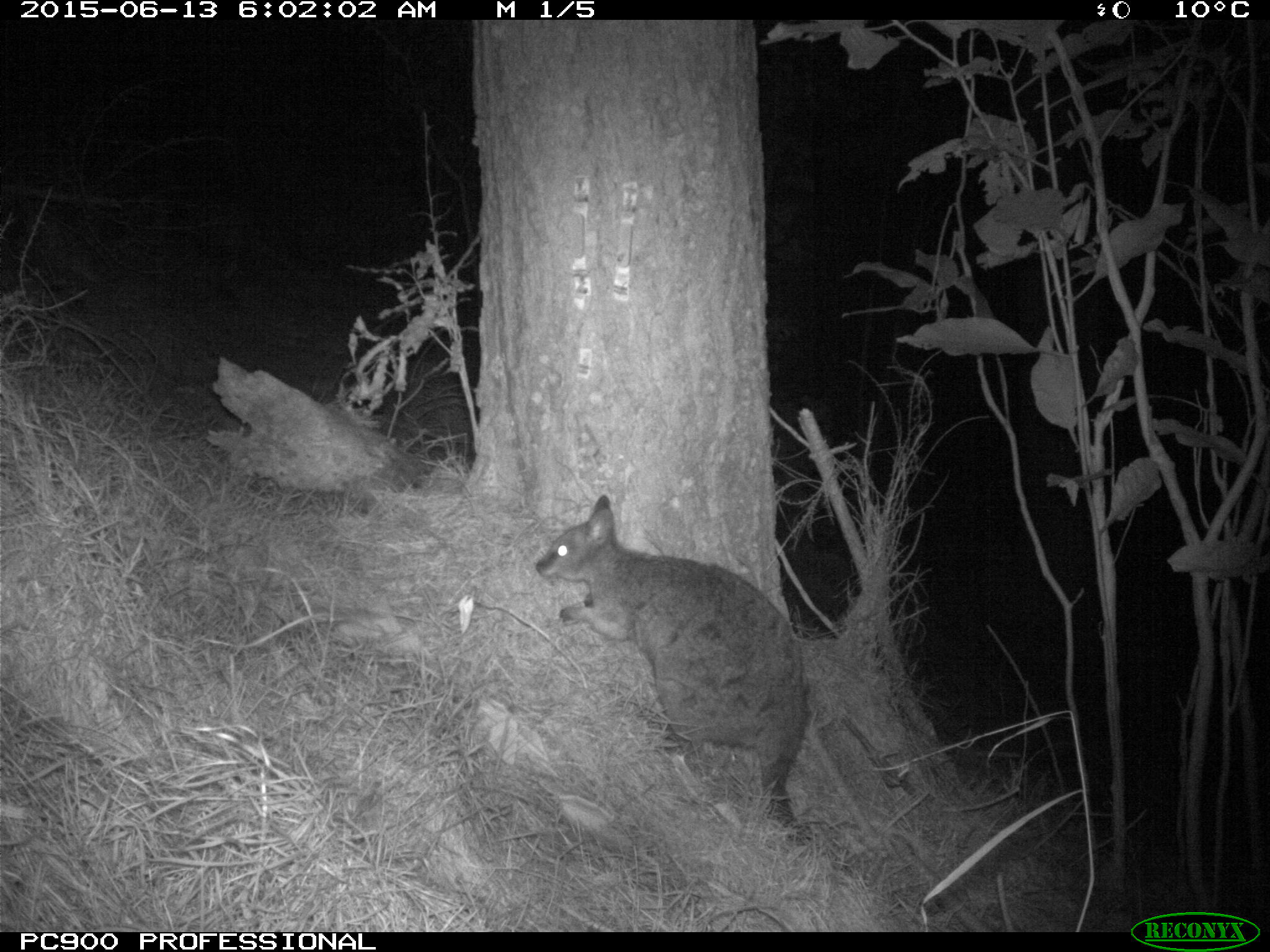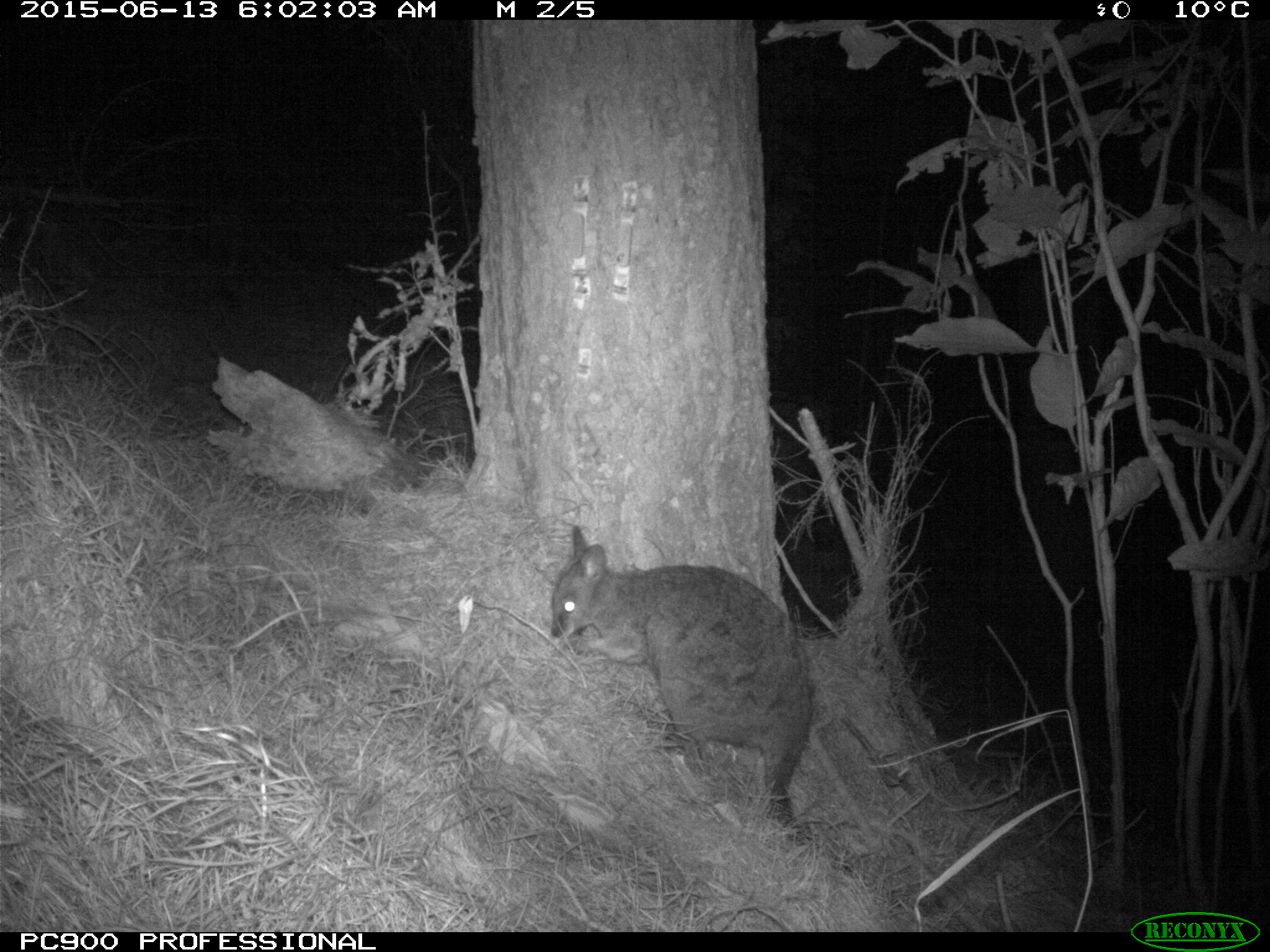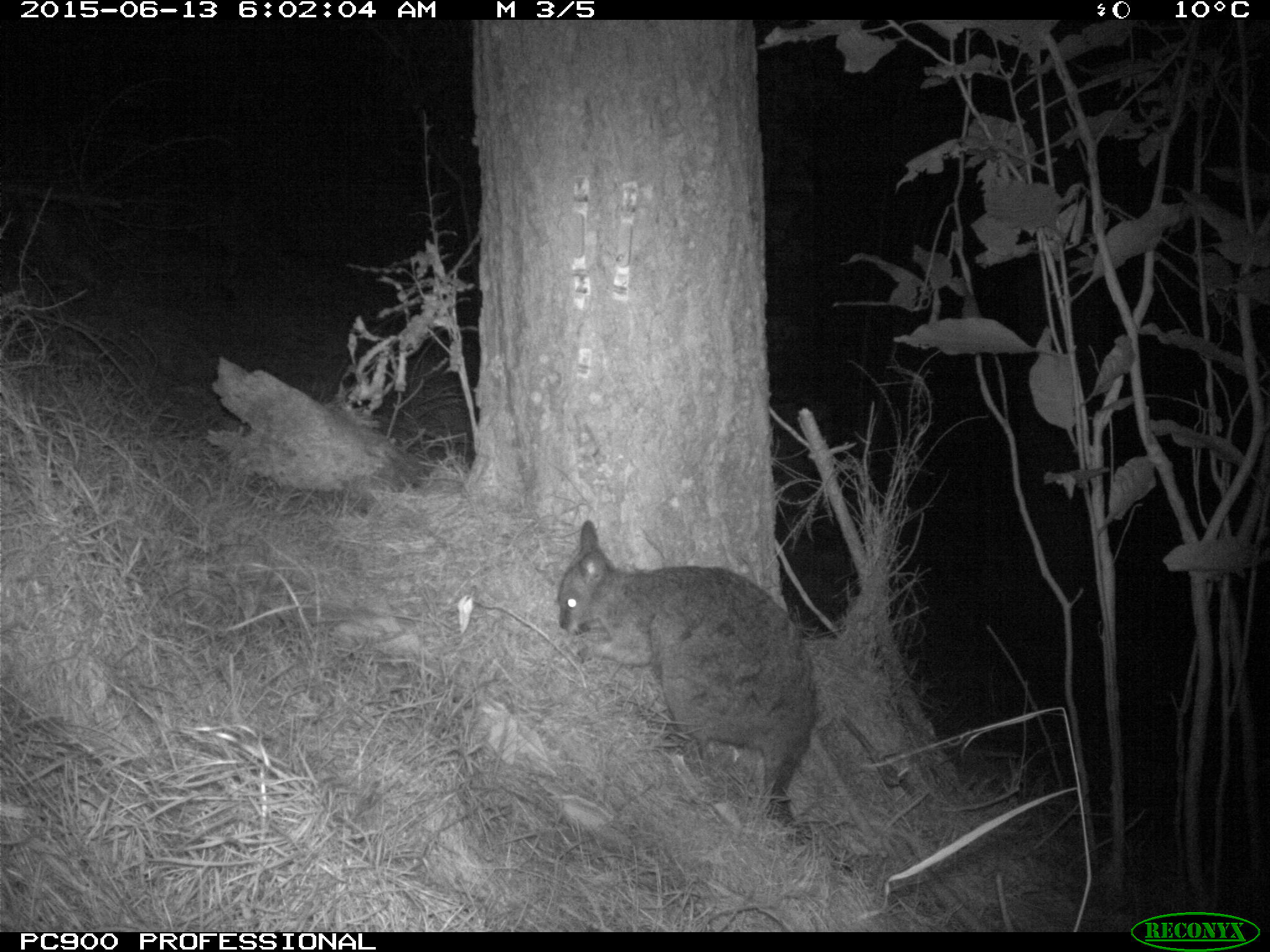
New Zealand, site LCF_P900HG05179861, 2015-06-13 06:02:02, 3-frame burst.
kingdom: Animalia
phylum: Chordata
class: Mammalia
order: Diprotodontia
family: Macropodidae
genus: Notamacropus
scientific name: Notamacropus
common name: wallaby